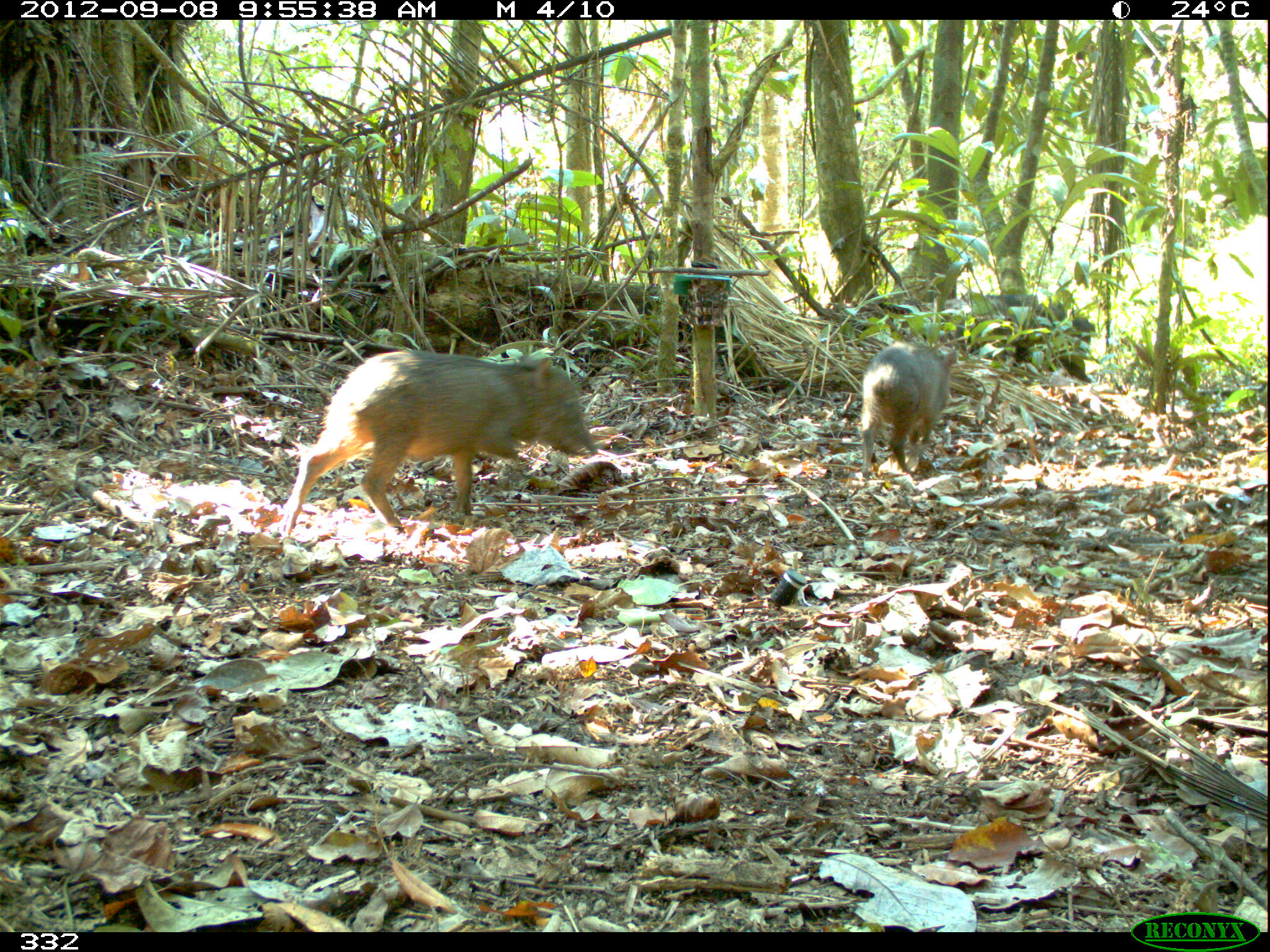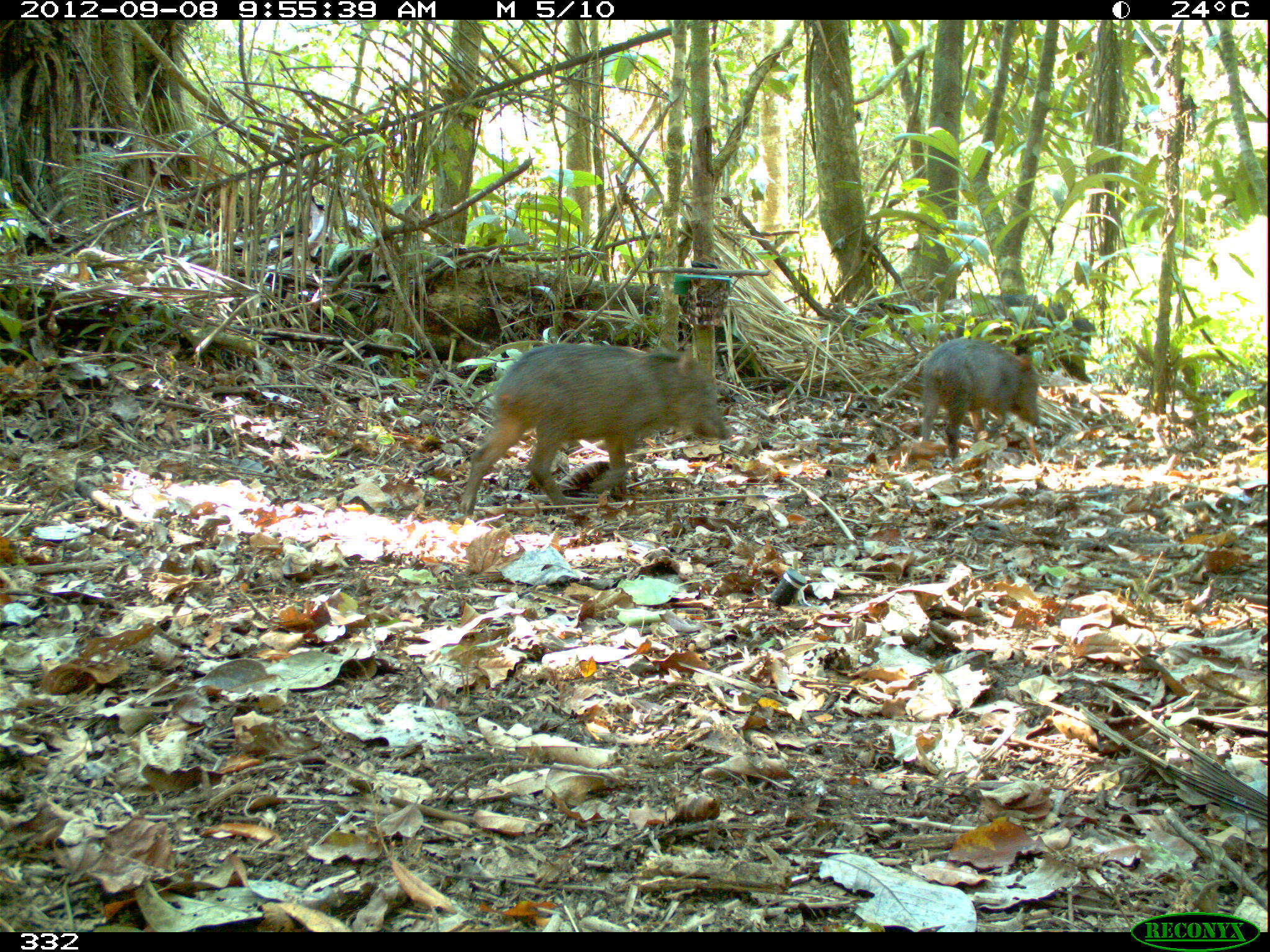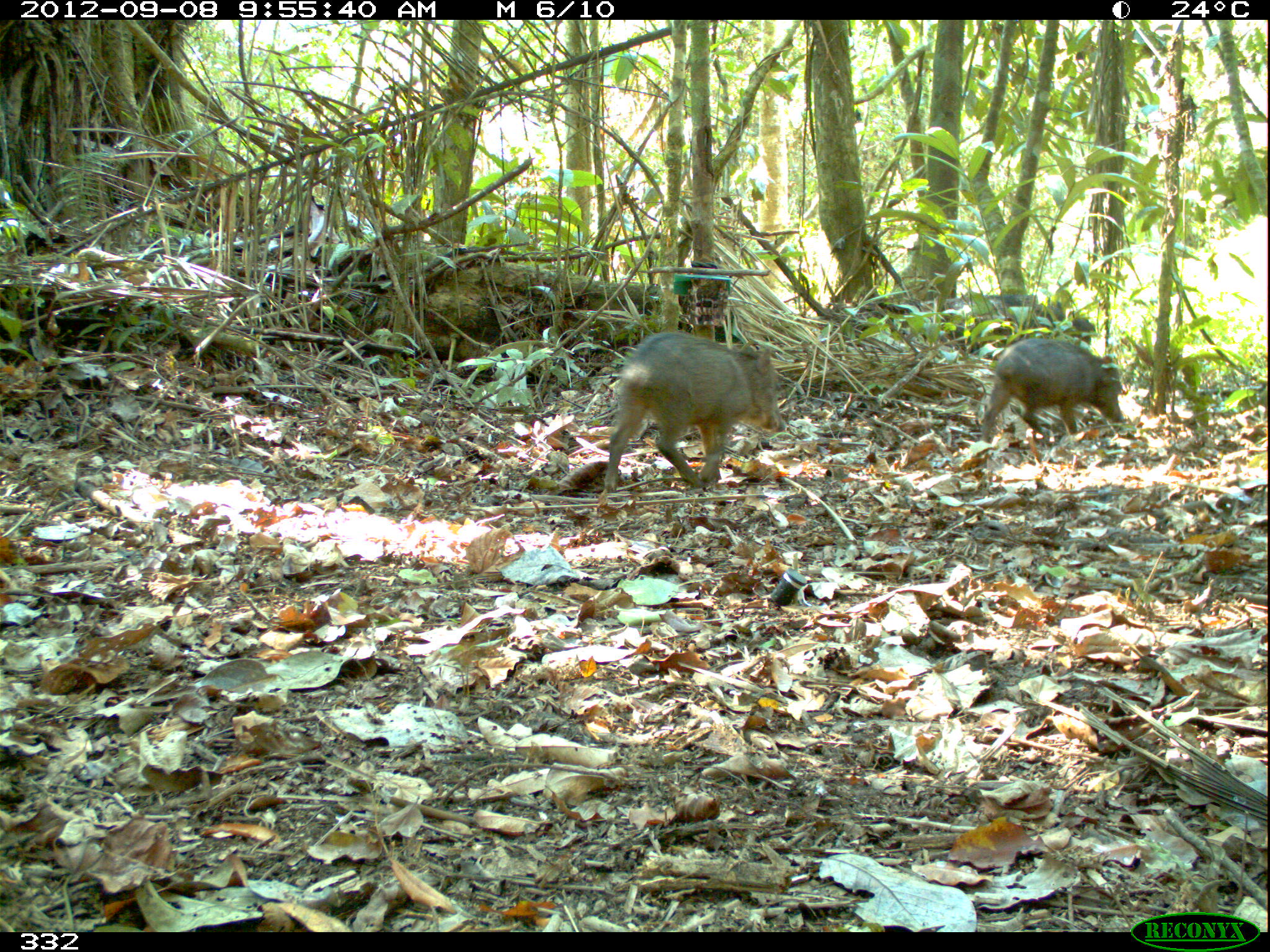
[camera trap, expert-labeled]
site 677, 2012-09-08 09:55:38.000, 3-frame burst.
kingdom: Animalia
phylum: Chordata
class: Mammalia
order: Artiodactyla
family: Tayassuidae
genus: Tayassu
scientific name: Tayassu pecari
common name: white-lipped peccary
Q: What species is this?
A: Tayassu pecari (white-lipped peccary).